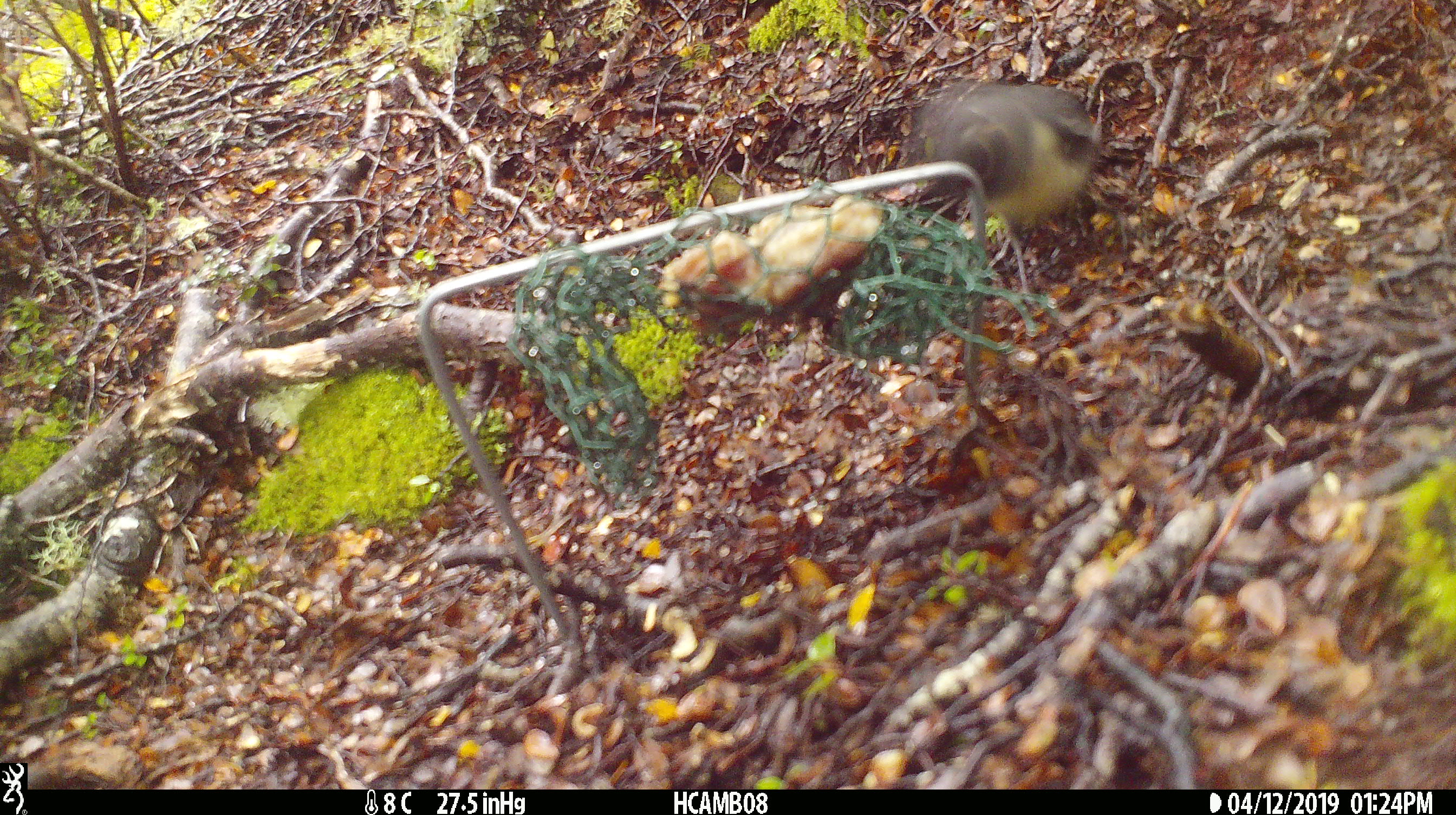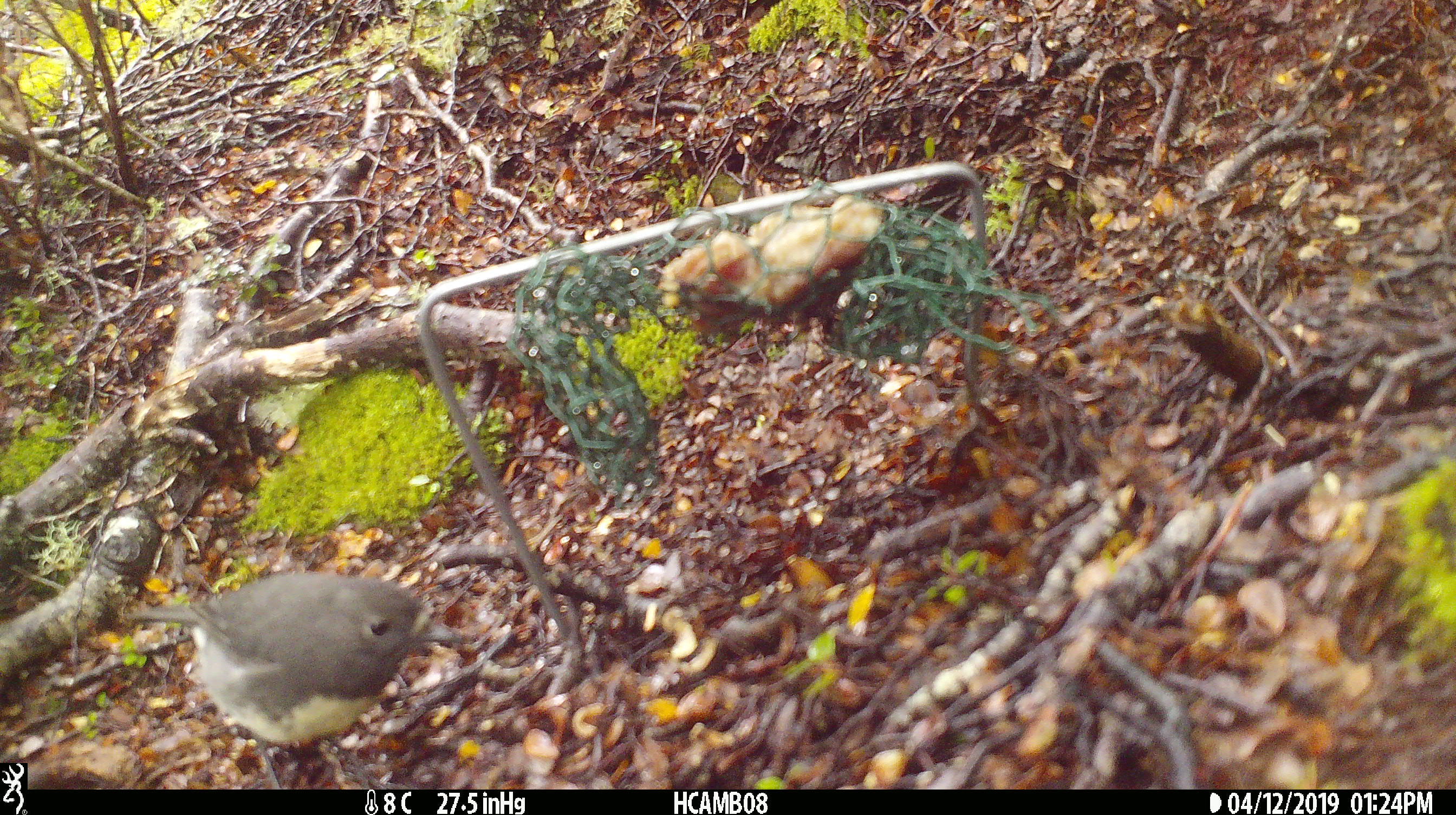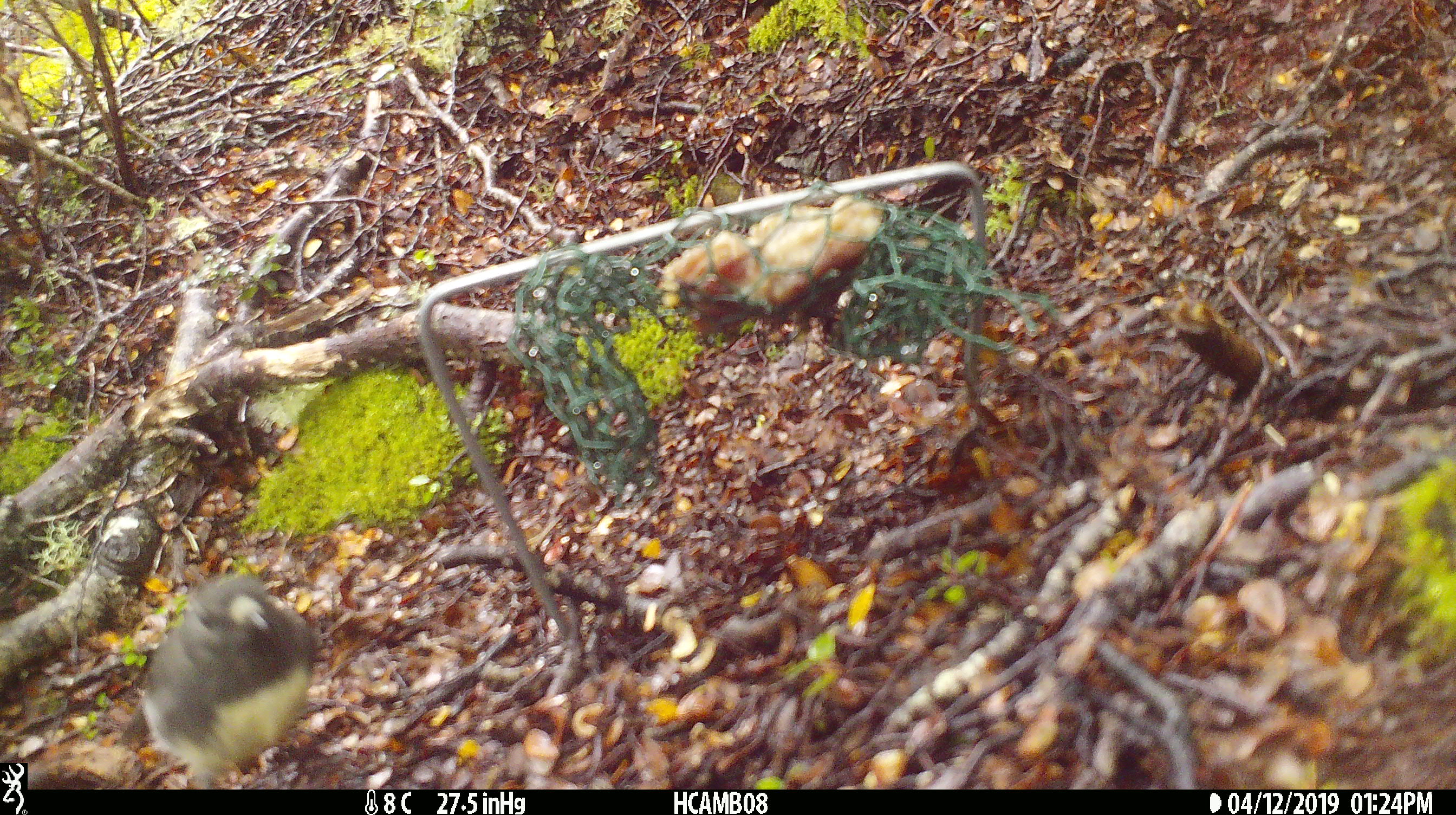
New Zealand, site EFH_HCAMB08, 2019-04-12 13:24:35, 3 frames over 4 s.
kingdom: Animalia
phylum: Chordata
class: Aves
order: Passeriformes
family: Petroicidae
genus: Petroica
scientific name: Petroica australis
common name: new zealand robin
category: robin